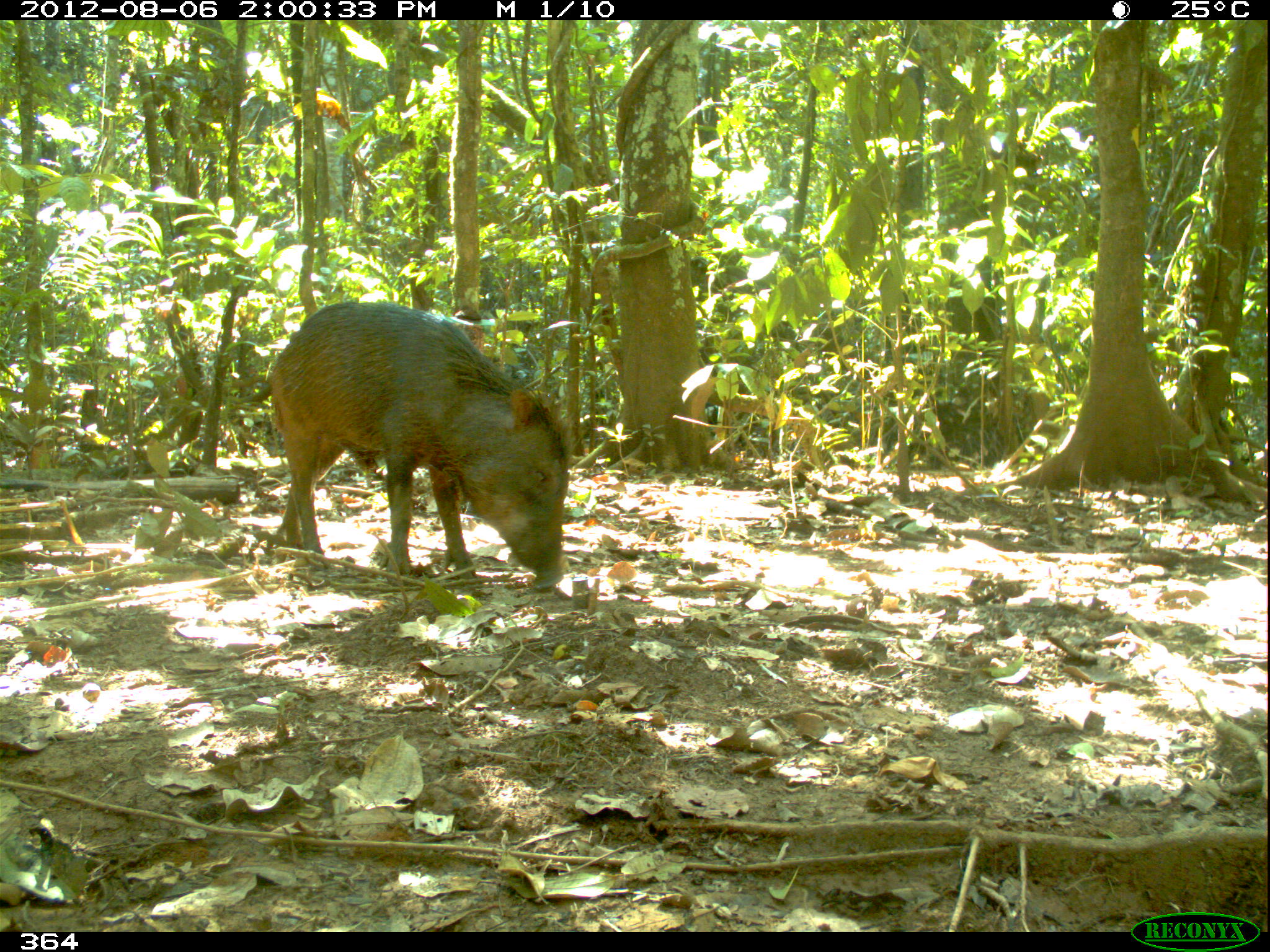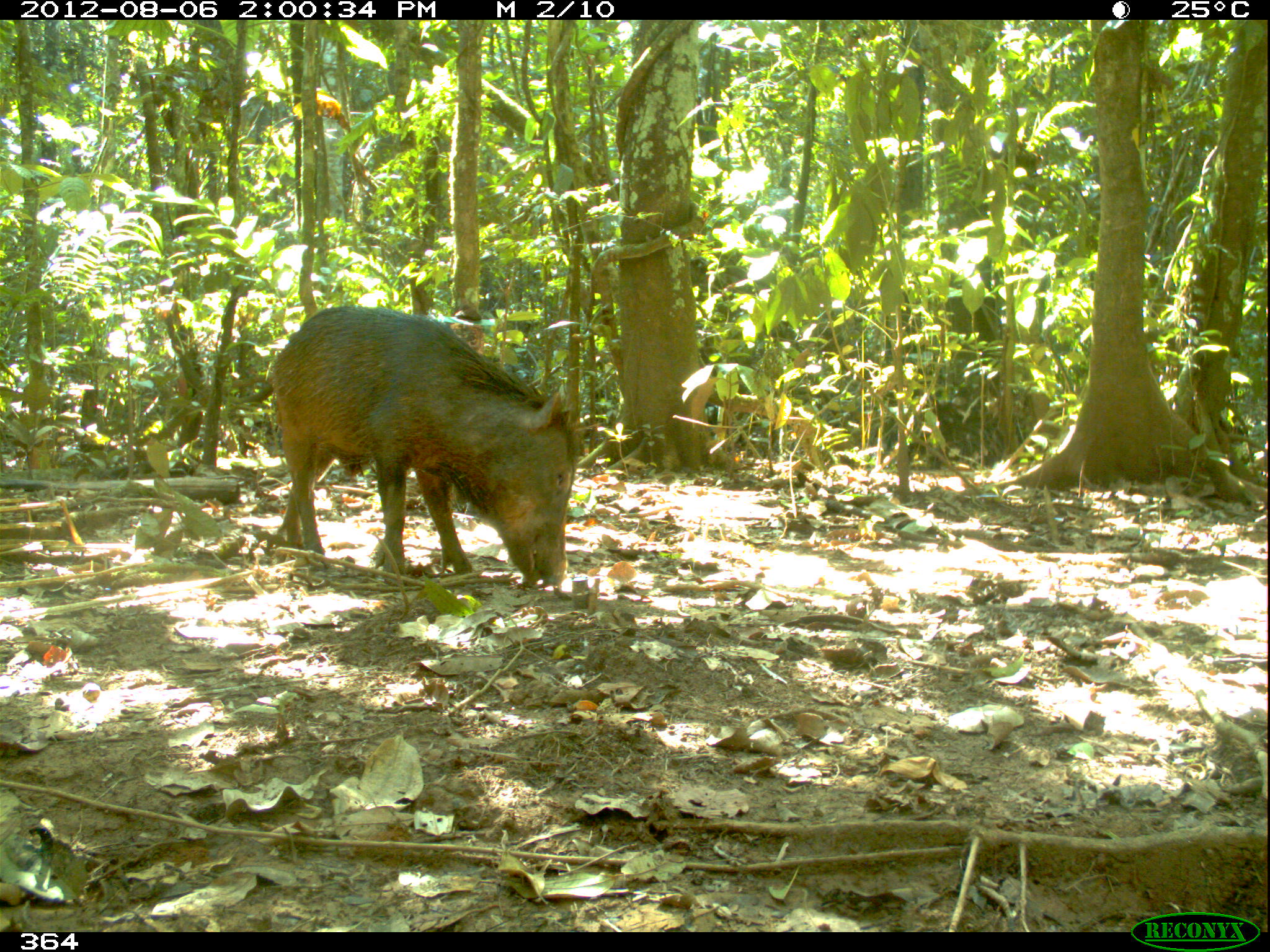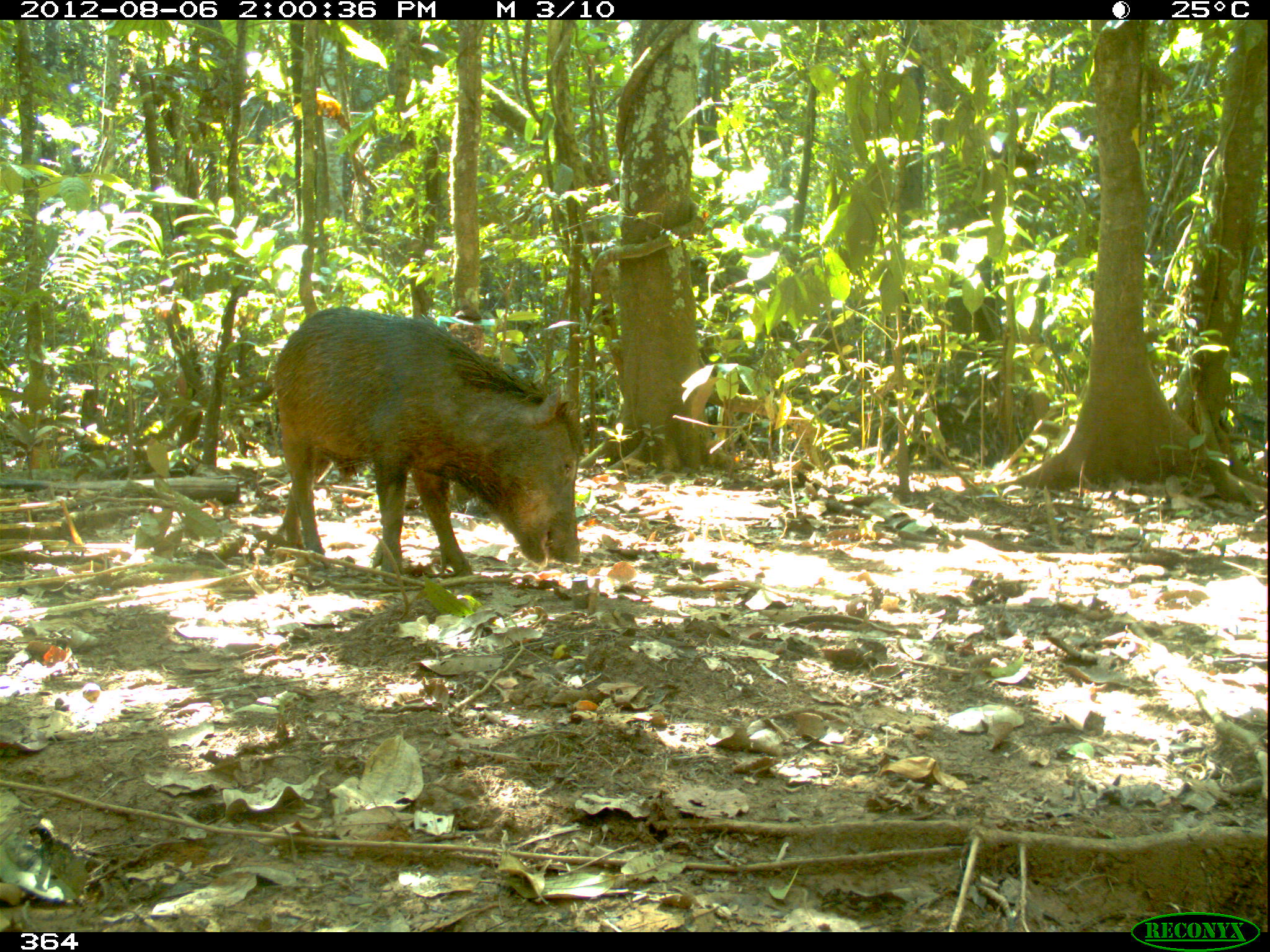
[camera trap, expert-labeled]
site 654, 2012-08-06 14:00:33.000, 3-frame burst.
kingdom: Animalia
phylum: Chordata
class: Mammalia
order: Artiodactyla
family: Tayassuidae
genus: Tayassu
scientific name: Tayassu pecari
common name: white-lipped peccary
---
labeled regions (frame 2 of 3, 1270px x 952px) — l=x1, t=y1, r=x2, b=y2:
tayassu pecari: l=268, t=305, r=576, b=589